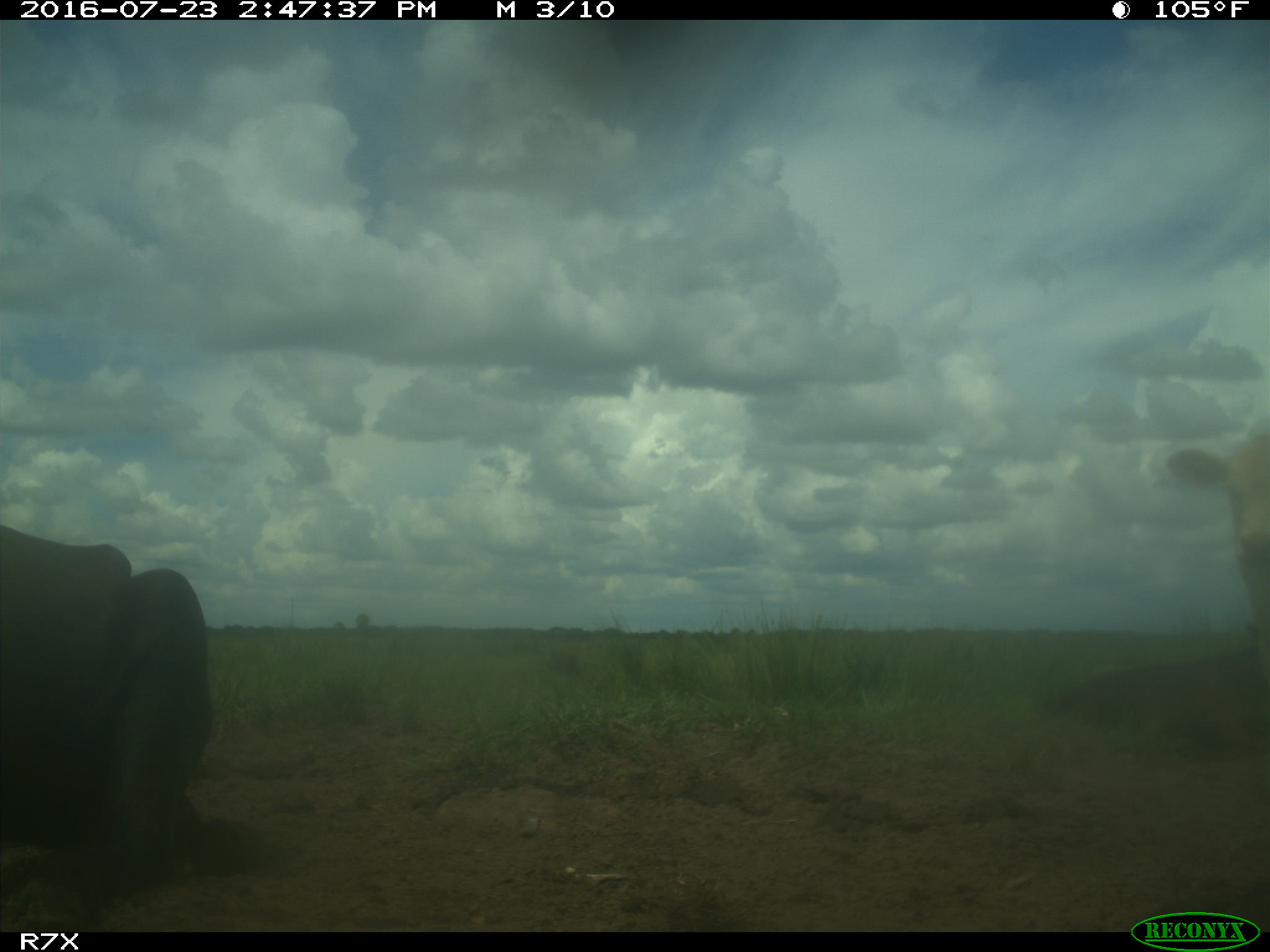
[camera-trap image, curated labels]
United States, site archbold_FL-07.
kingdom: Animalia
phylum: Chordata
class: Mammalia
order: Artiodactyla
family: Bovidae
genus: Bos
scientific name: Bos taurus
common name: domestic cow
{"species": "Bos taurus (domestic cow)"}